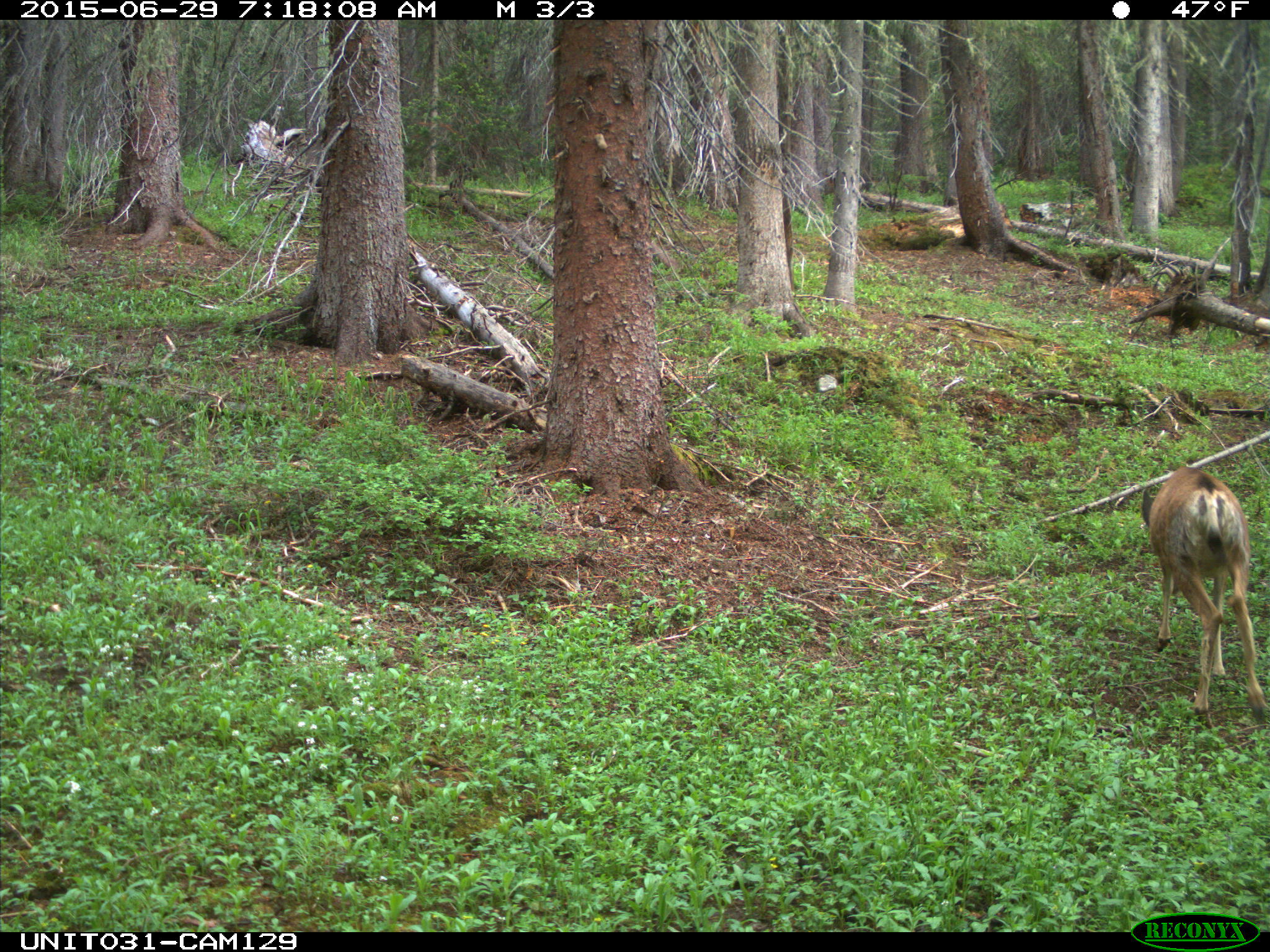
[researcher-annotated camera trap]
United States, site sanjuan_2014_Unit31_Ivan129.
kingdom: Animalia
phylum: Chordata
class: Mammalia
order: Artiodactyla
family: Cervidae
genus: Odocoileus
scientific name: Odocoileus hemionus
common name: mule deer